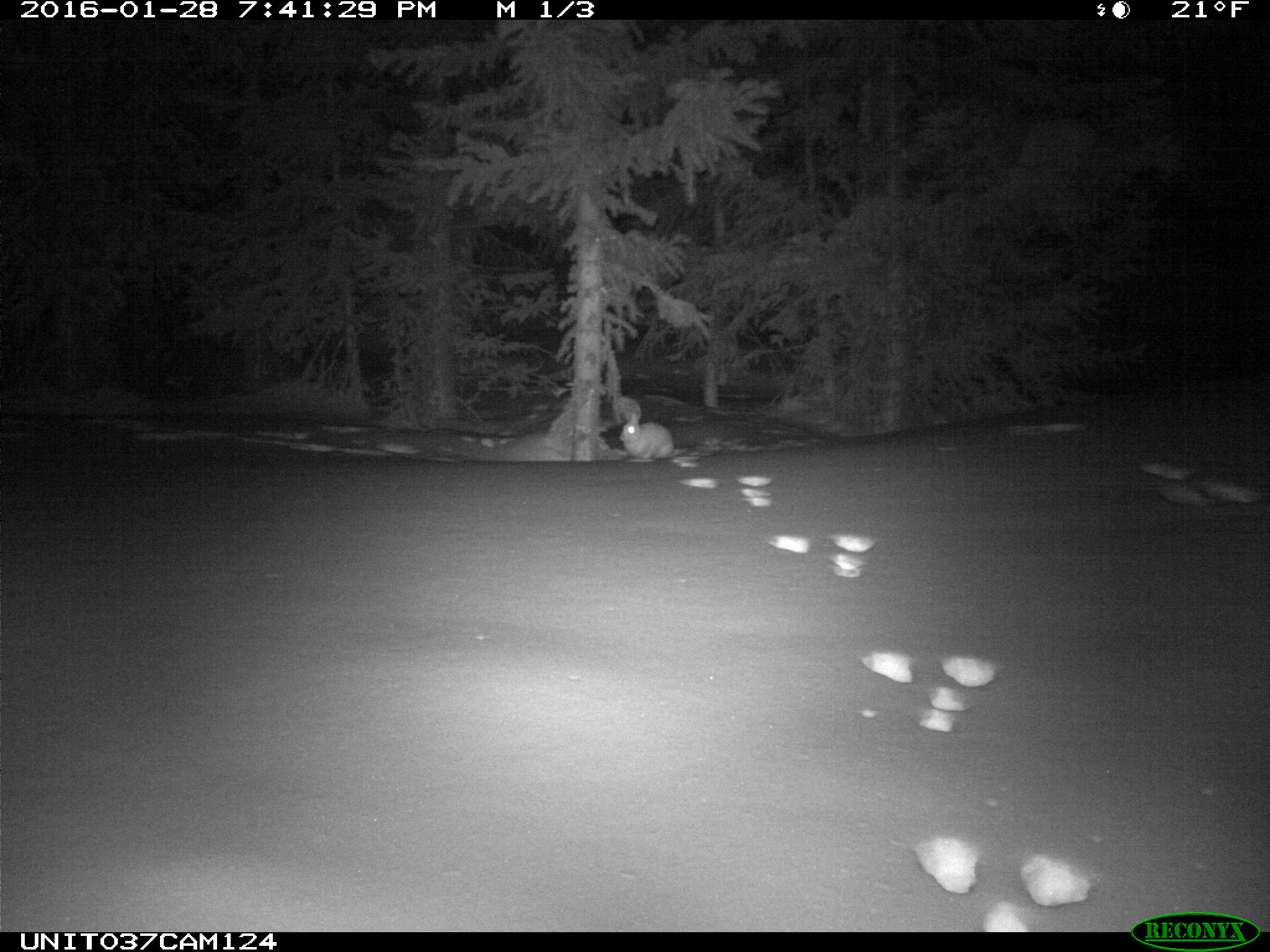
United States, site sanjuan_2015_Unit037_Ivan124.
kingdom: Animalia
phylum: Chordata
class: Mammalia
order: Lagomorpha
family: Leporidae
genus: Lepus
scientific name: Lepus americanus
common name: snowshoe hare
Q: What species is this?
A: Lepus americanus (snowshoe hare).